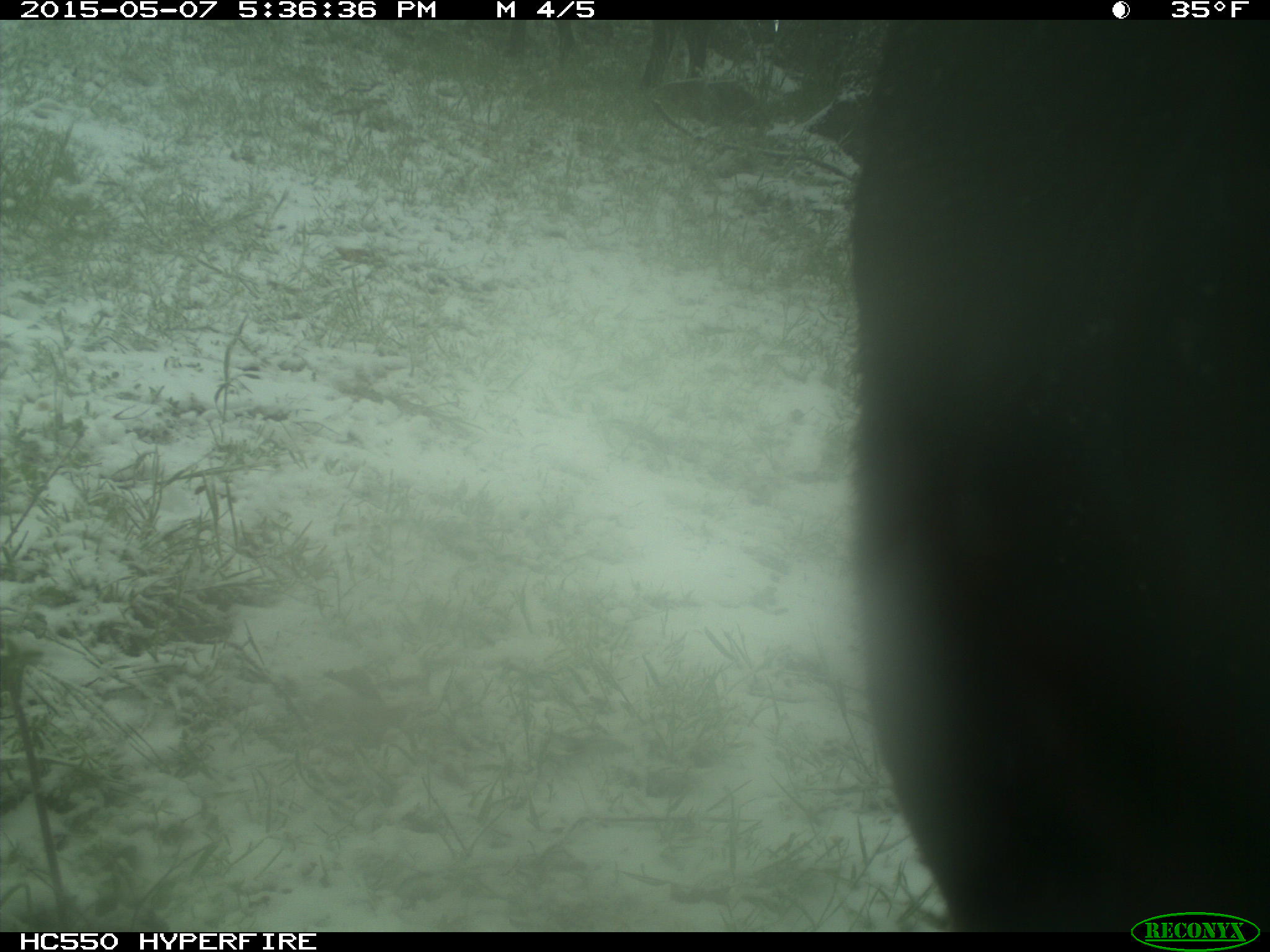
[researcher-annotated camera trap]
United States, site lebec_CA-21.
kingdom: Animalia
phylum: Chordata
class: Mammalia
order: Artiodactyla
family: Bovidae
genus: Bos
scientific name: Bos taurus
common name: domestic cow